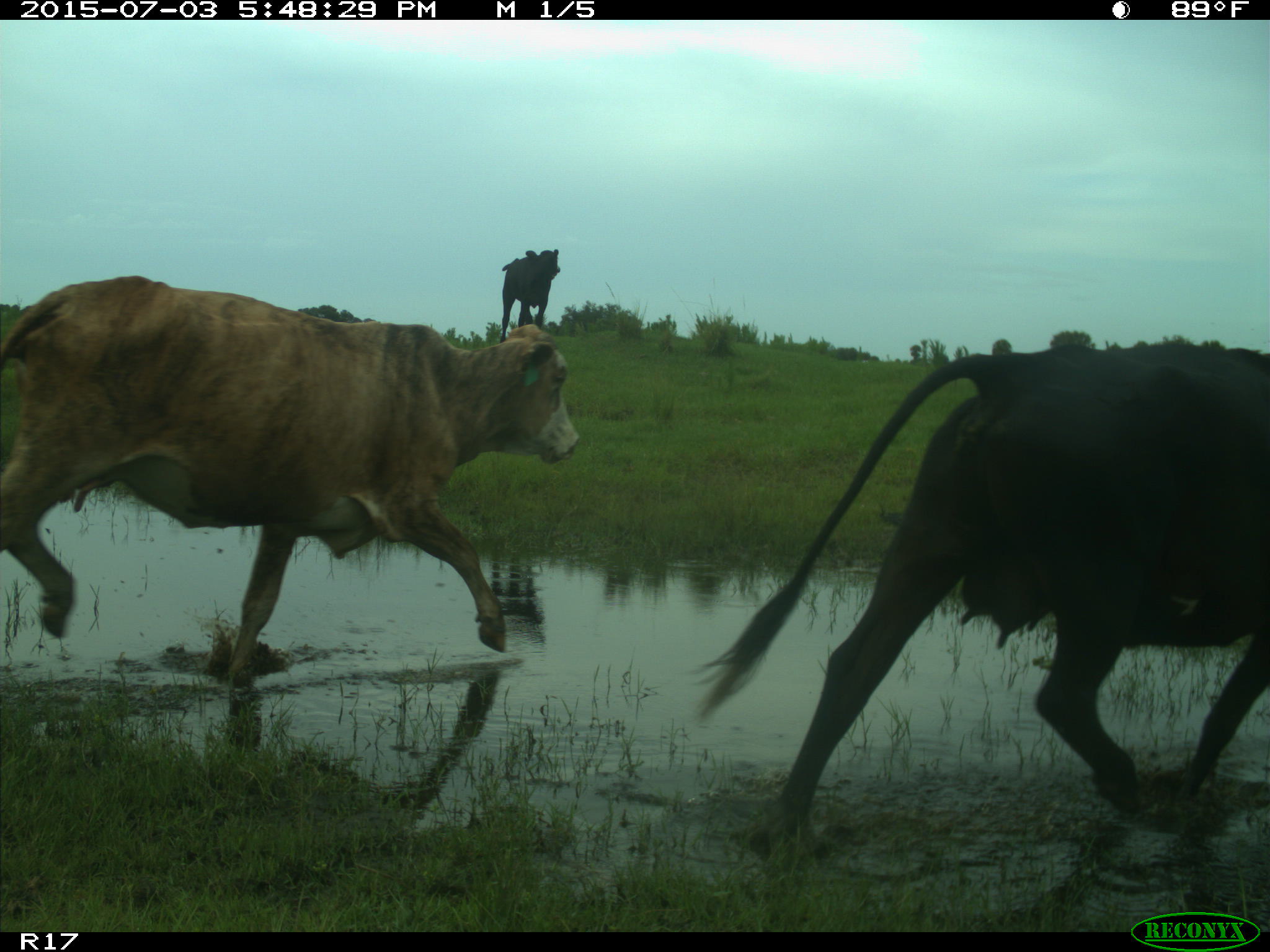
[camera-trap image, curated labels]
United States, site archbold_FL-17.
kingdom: Animalia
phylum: Chordata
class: Mammalia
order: Artiodactyla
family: Bovidae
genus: Bos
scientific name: Bos taurus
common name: domestic cow